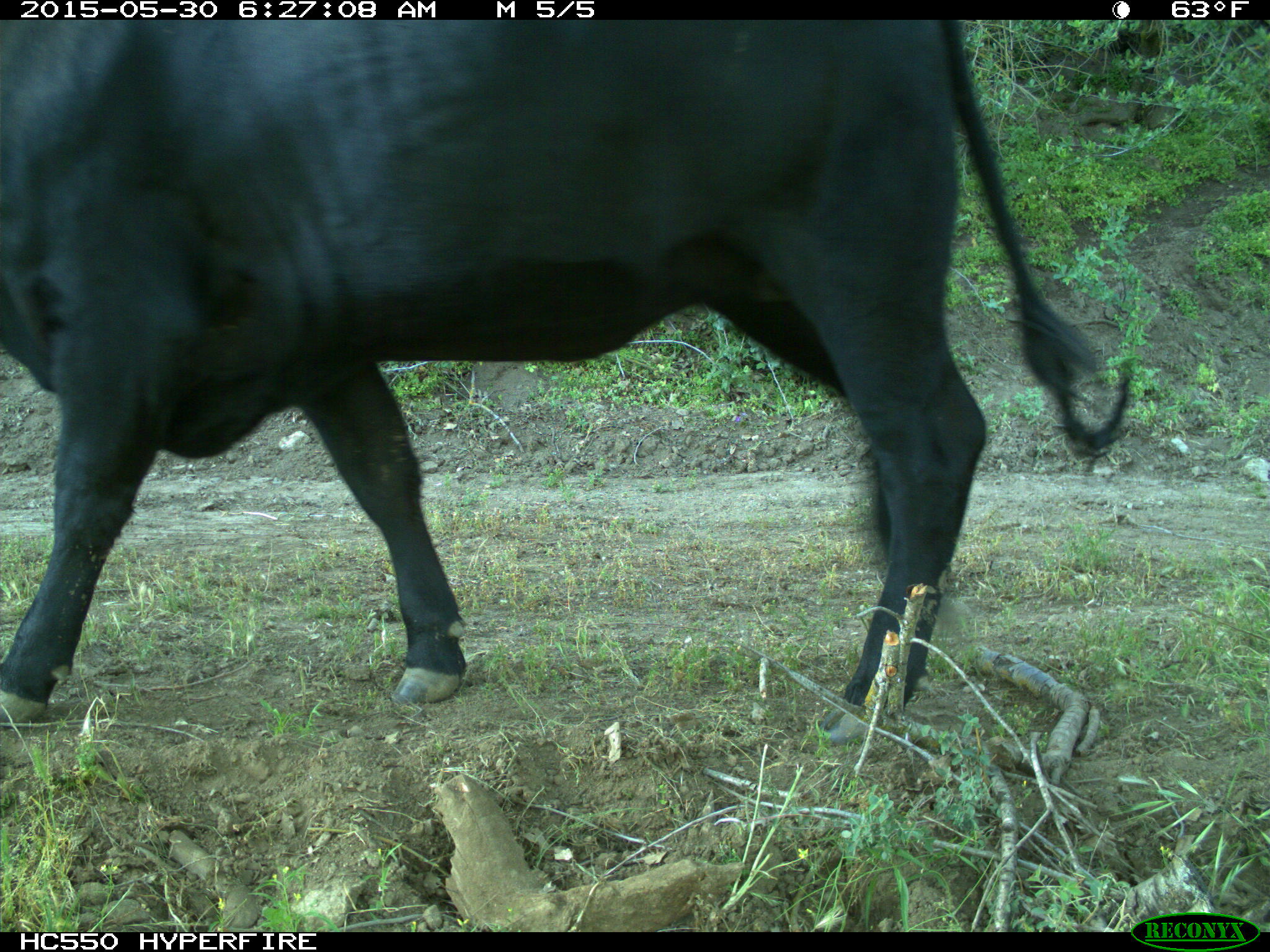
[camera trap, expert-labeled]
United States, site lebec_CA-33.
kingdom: Animalia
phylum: Chordata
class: Mammalia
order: Artiodactyla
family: Bovidae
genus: Bos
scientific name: Bos taurus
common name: domestic cow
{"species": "Bos taurus (domestic cow)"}